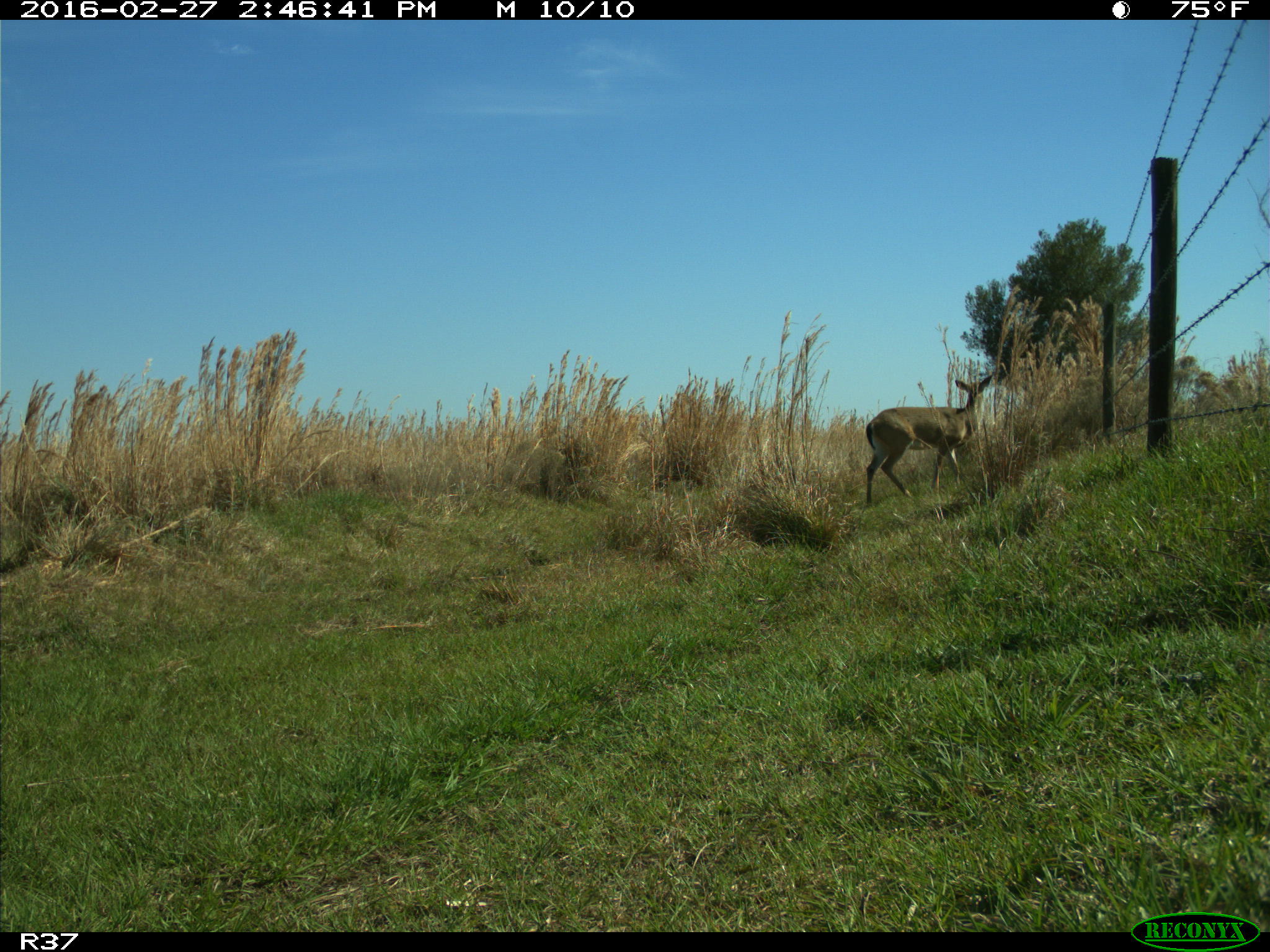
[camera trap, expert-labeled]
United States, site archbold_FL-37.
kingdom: Animalia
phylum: Chordata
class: Mammalia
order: Artiodactyla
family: Cervidae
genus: Odocoileus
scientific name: Odocoileus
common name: deer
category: unidentified deer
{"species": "unidentified deer (deer) (Odocoileus)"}